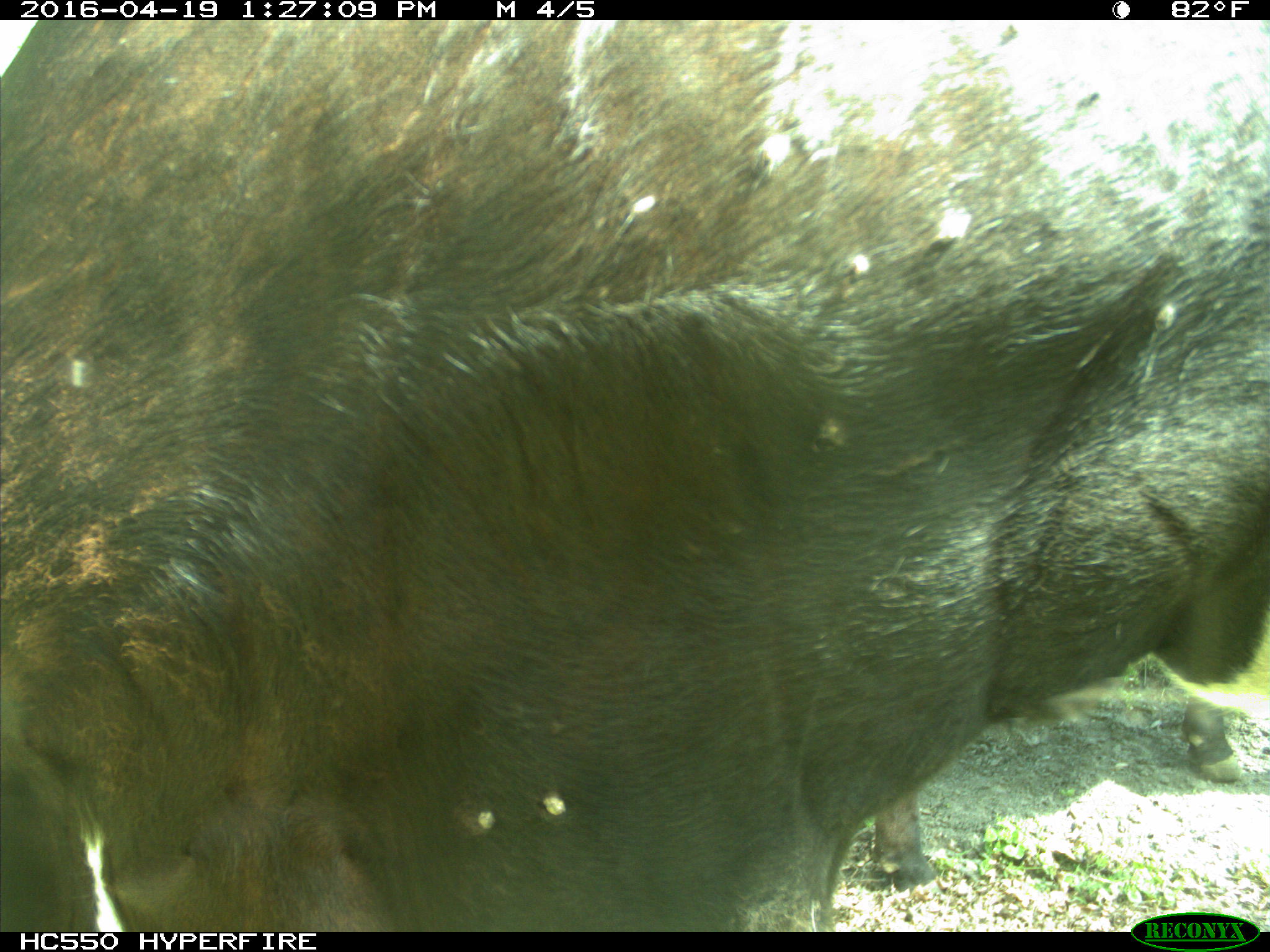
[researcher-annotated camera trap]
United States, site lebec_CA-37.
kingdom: Animalia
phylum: Chordata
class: Mammalia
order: Artiodactyla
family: Bovidae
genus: Bos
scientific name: Bos taurus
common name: domestic cow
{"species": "Bos taurus (domestic cow)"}